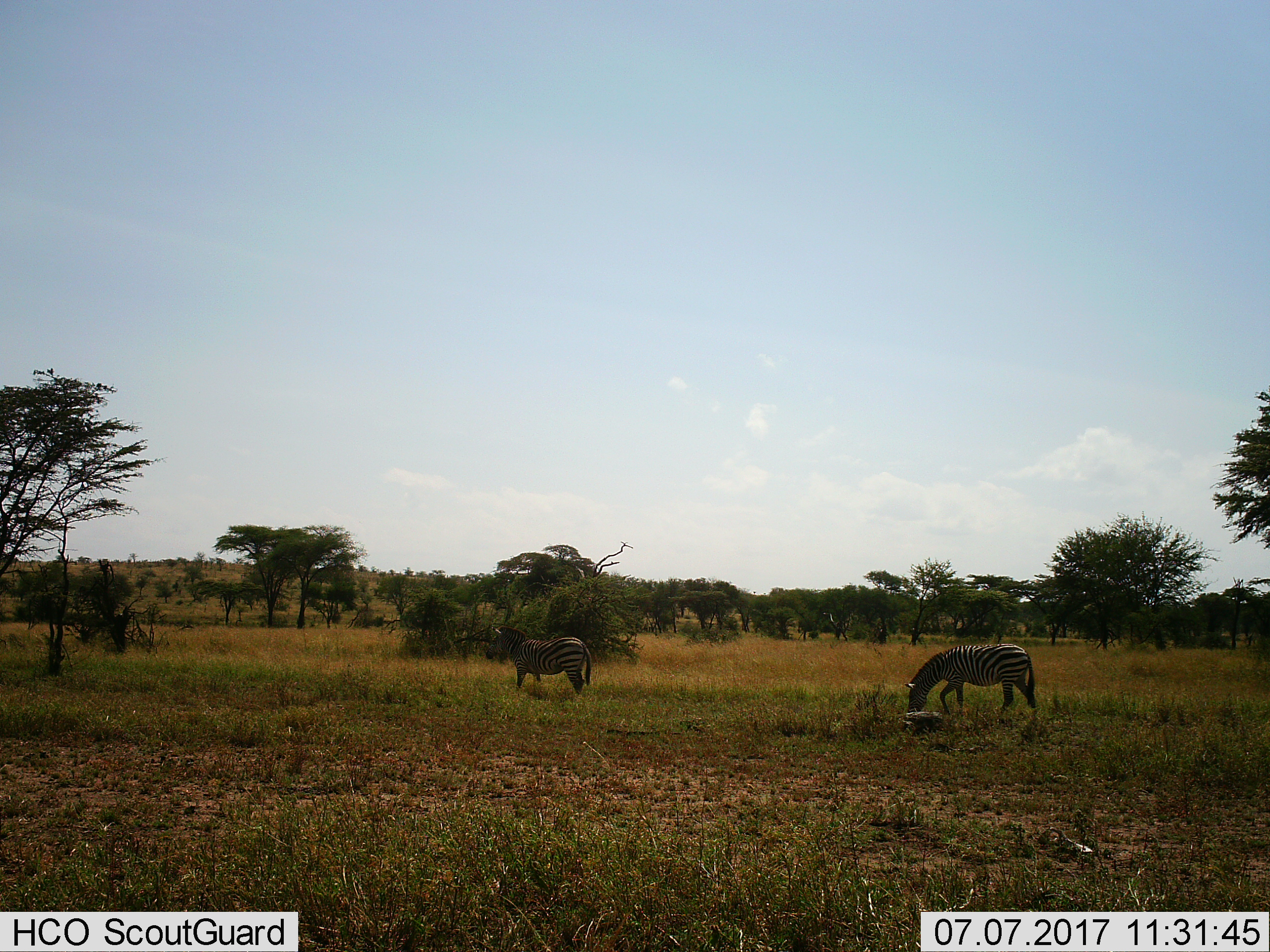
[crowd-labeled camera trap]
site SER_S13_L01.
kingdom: Animalia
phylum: Chordata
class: Mammalia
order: Perissodactyla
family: Equidae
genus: Equus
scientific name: Equus quagga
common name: plains zebra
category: zebraplains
Zebraplains (plains zebra) (Equus quagga), count 2. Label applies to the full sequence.